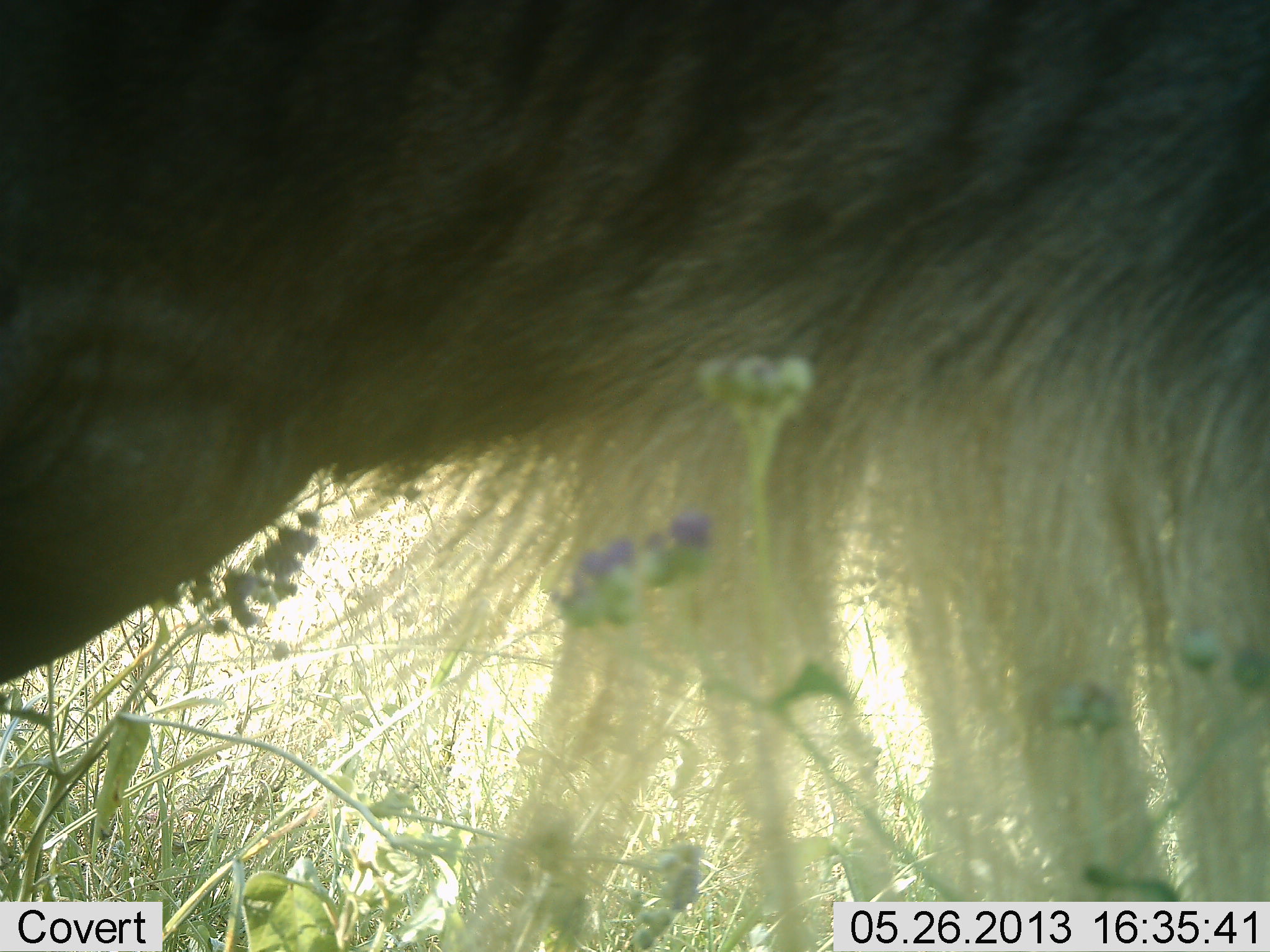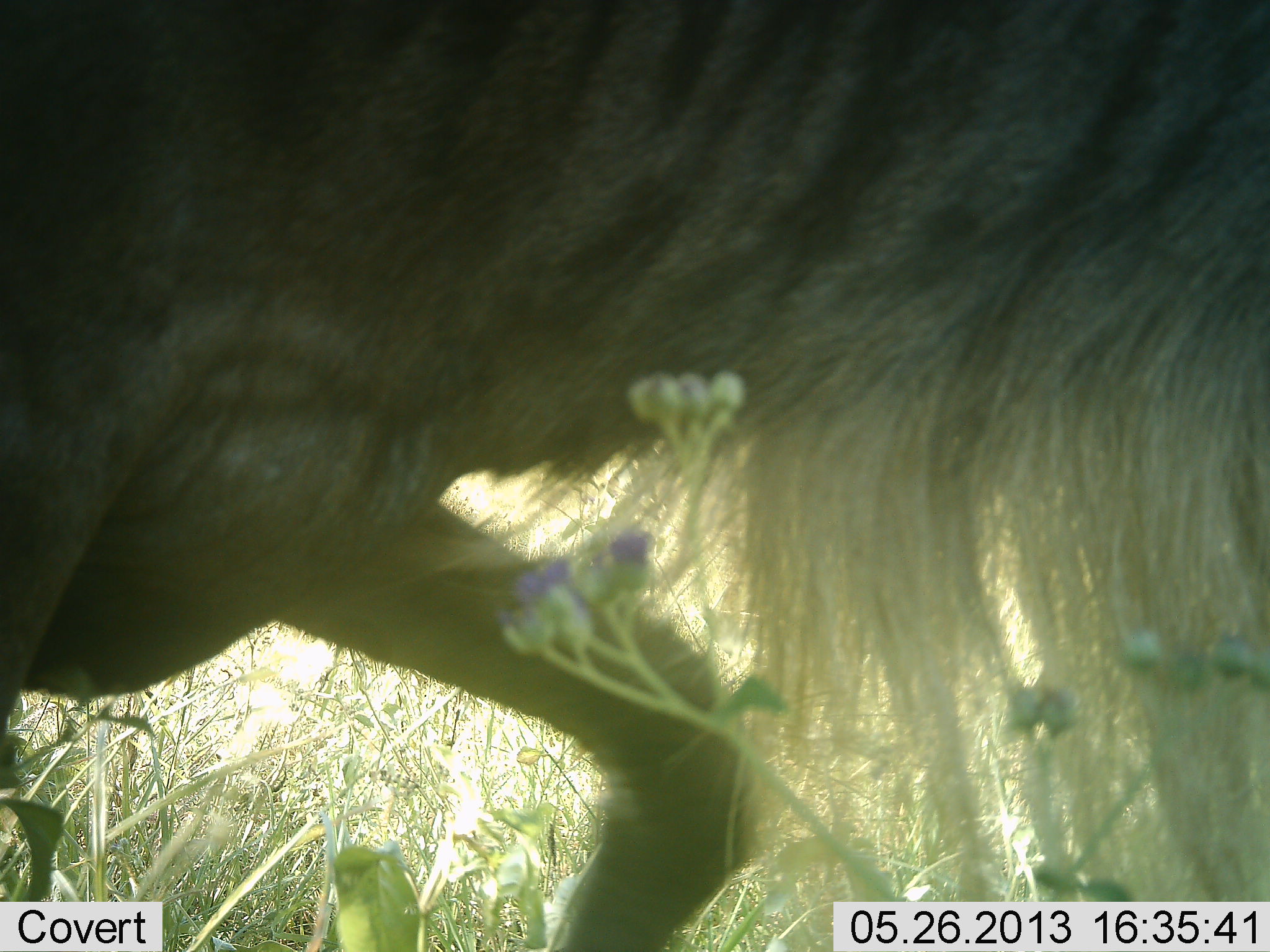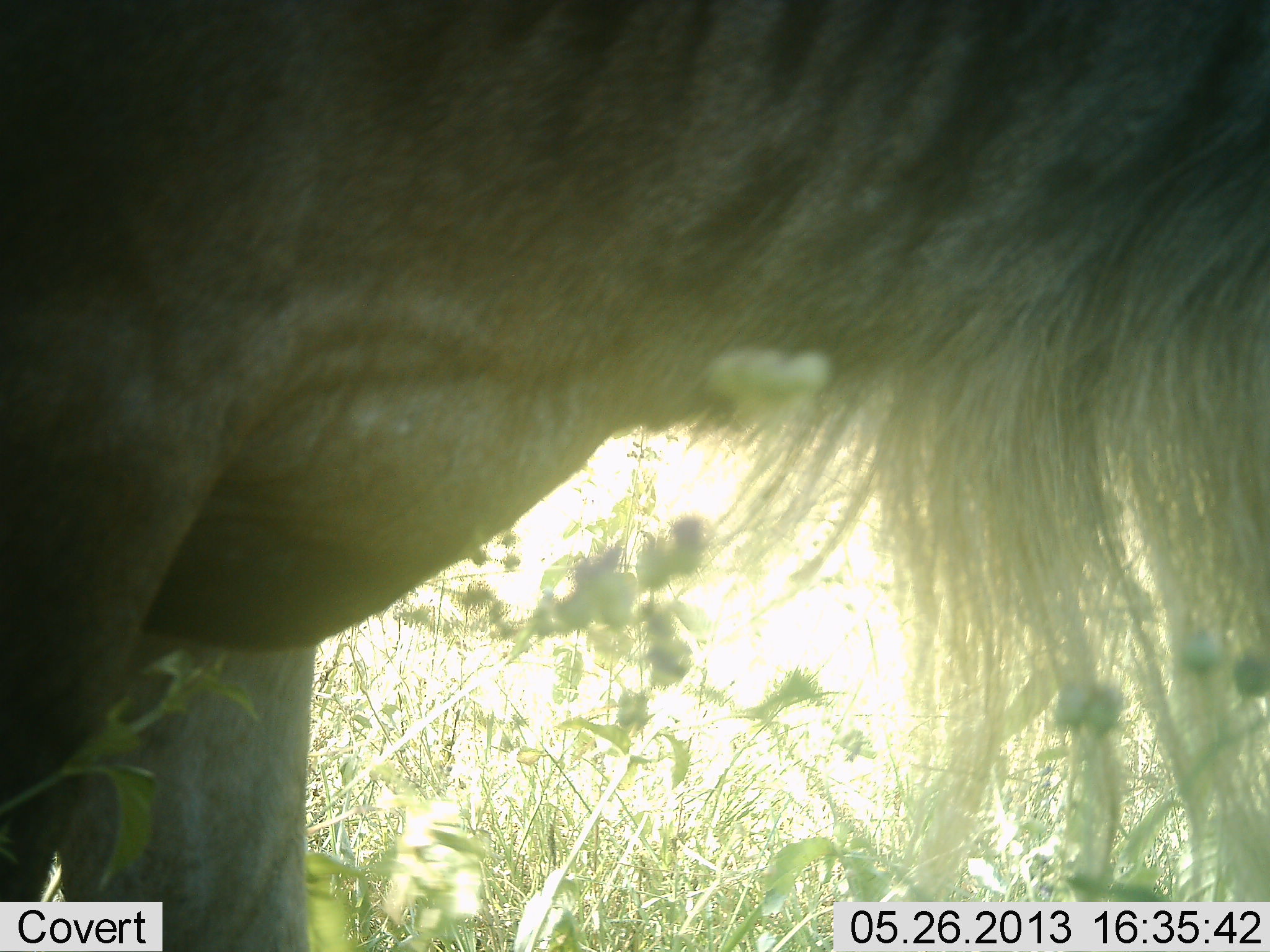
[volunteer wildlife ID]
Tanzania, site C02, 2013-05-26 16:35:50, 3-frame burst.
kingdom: Animalia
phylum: Chordata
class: Mammalia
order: Artiodactyla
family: Bovidae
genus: Connochaetes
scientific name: Connochaetes taurinus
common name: blue wildebeest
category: wildebeest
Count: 1.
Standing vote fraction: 28%.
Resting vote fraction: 0%.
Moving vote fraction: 76%.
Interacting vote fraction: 0%.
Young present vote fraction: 0%.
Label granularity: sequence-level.